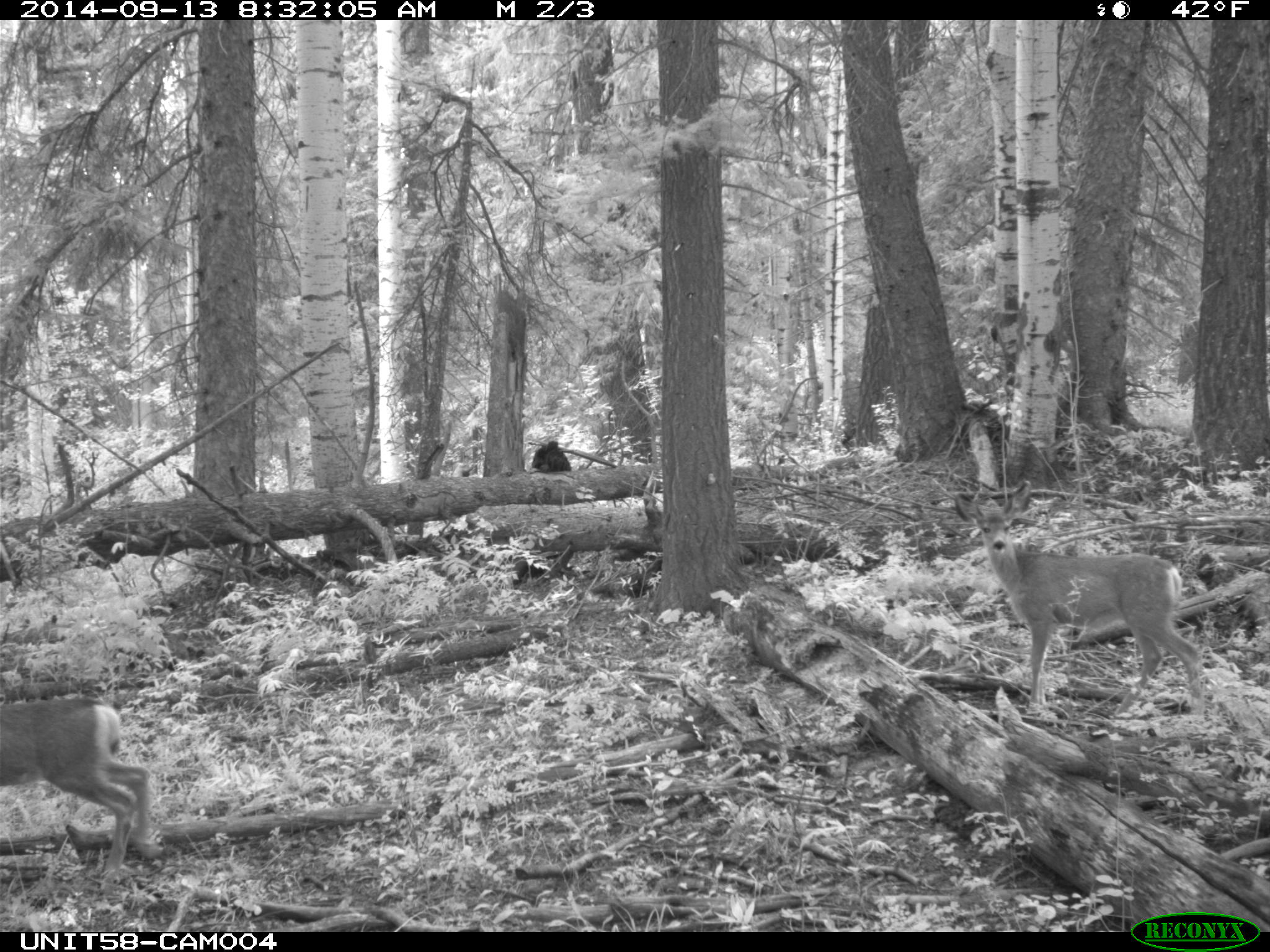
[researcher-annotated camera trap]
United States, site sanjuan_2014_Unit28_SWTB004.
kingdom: Animalia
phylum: Chordata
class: Mammalia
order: Artiodactyla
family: Cervidae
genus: Odocoileus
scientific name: Odocoileus hemionus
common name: mule deer